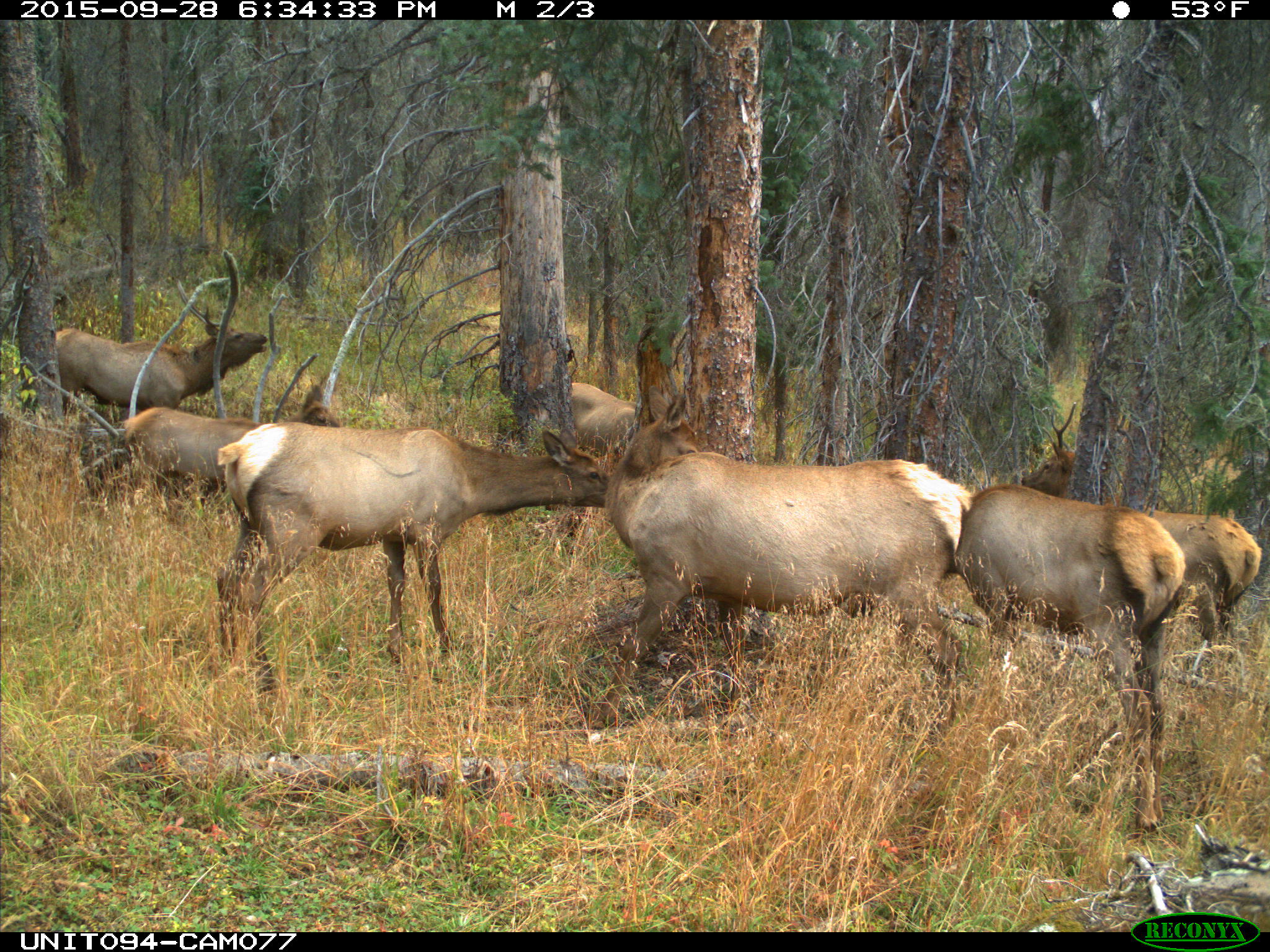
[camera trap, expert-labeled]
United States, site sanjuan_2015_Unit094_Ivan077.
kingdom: Animalia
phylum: Chordata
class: Mammalia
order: Artiodactyla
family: Cervidae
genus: Cervus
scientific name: Cervus elaphus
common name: red deer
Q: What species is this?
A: Cervus elaphus (red deer).